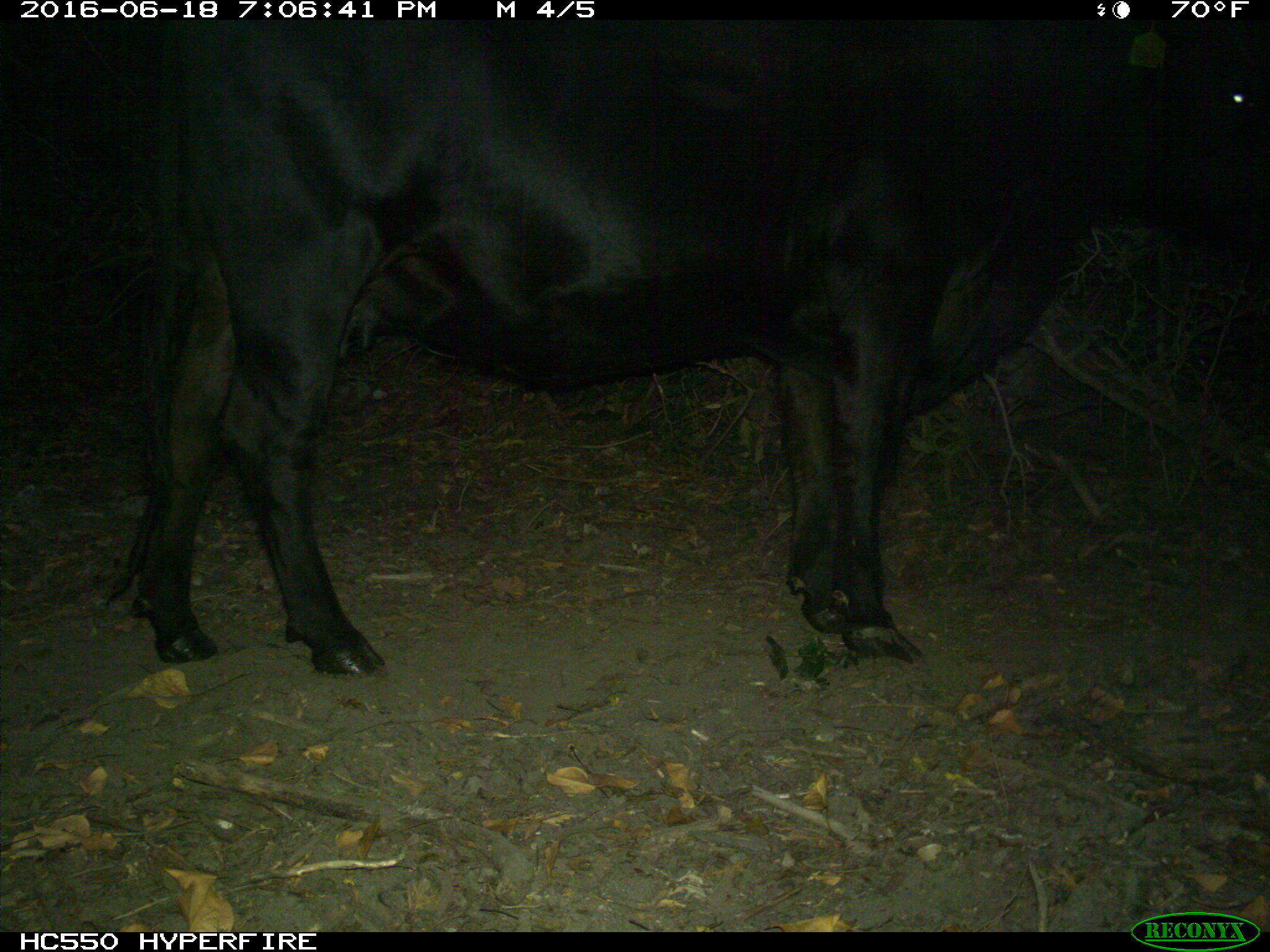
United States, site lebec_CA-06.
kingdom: Animalia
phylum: Chordata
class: Mammalia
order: Artiodactyla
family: Bovidae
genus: Bos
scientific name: Bos taurus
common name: domestic cow